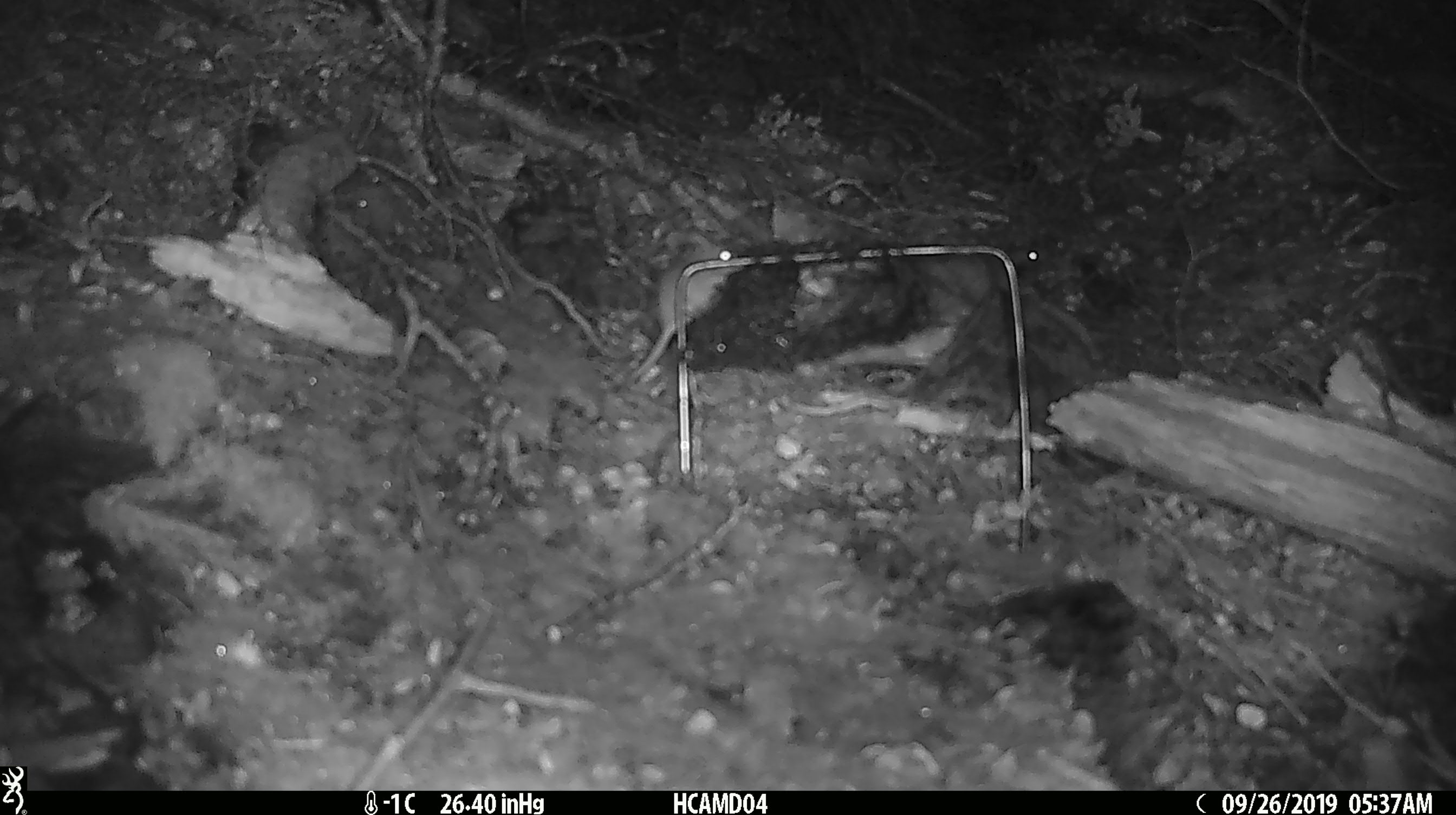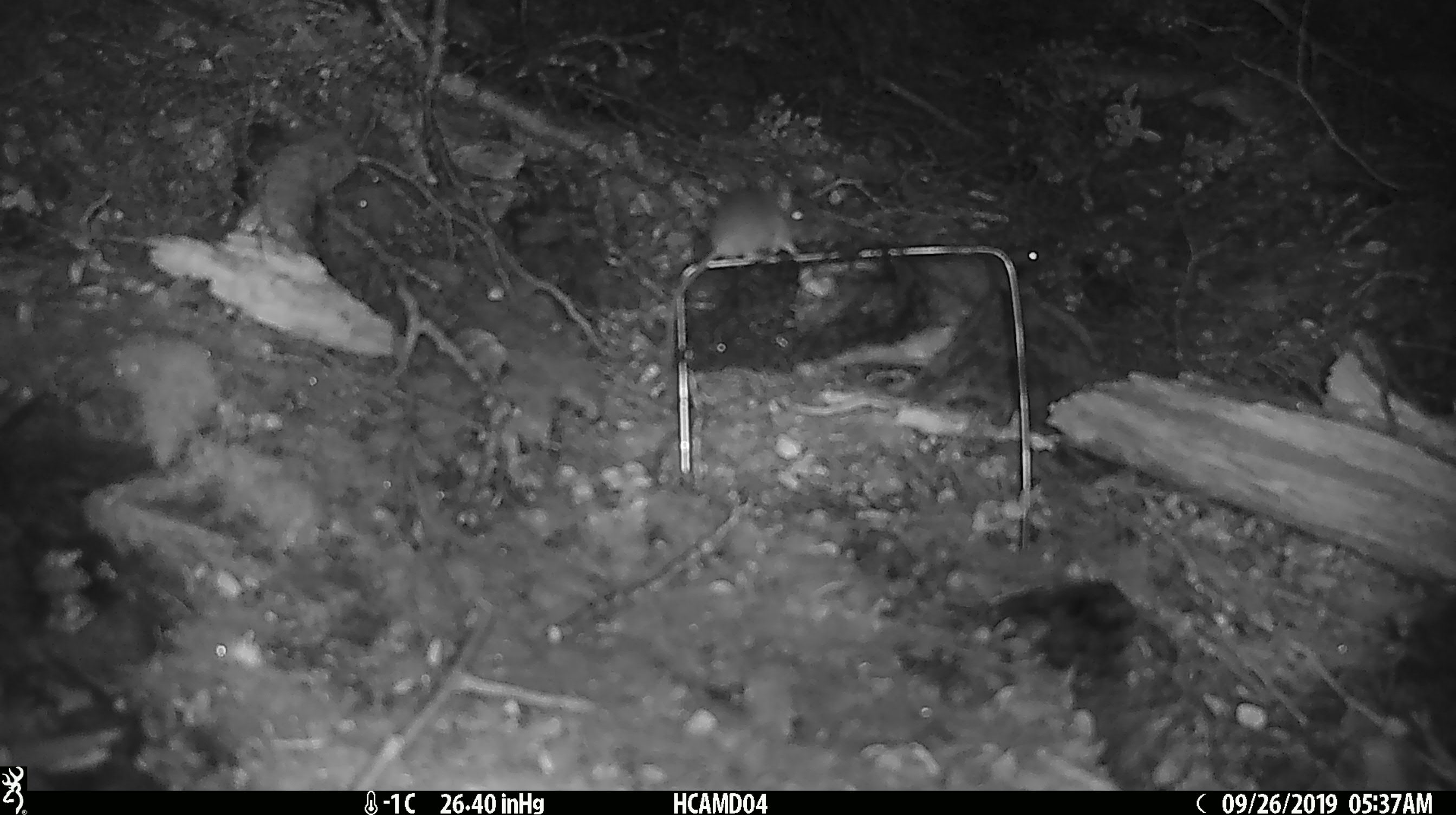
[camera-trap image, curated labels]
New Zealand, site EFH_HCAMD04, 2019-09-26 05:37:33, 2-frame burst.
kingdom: Animalia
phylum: Chordata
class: Mammalia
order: Rodentia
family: Muridae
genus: Mus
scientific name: Mus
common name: mouse